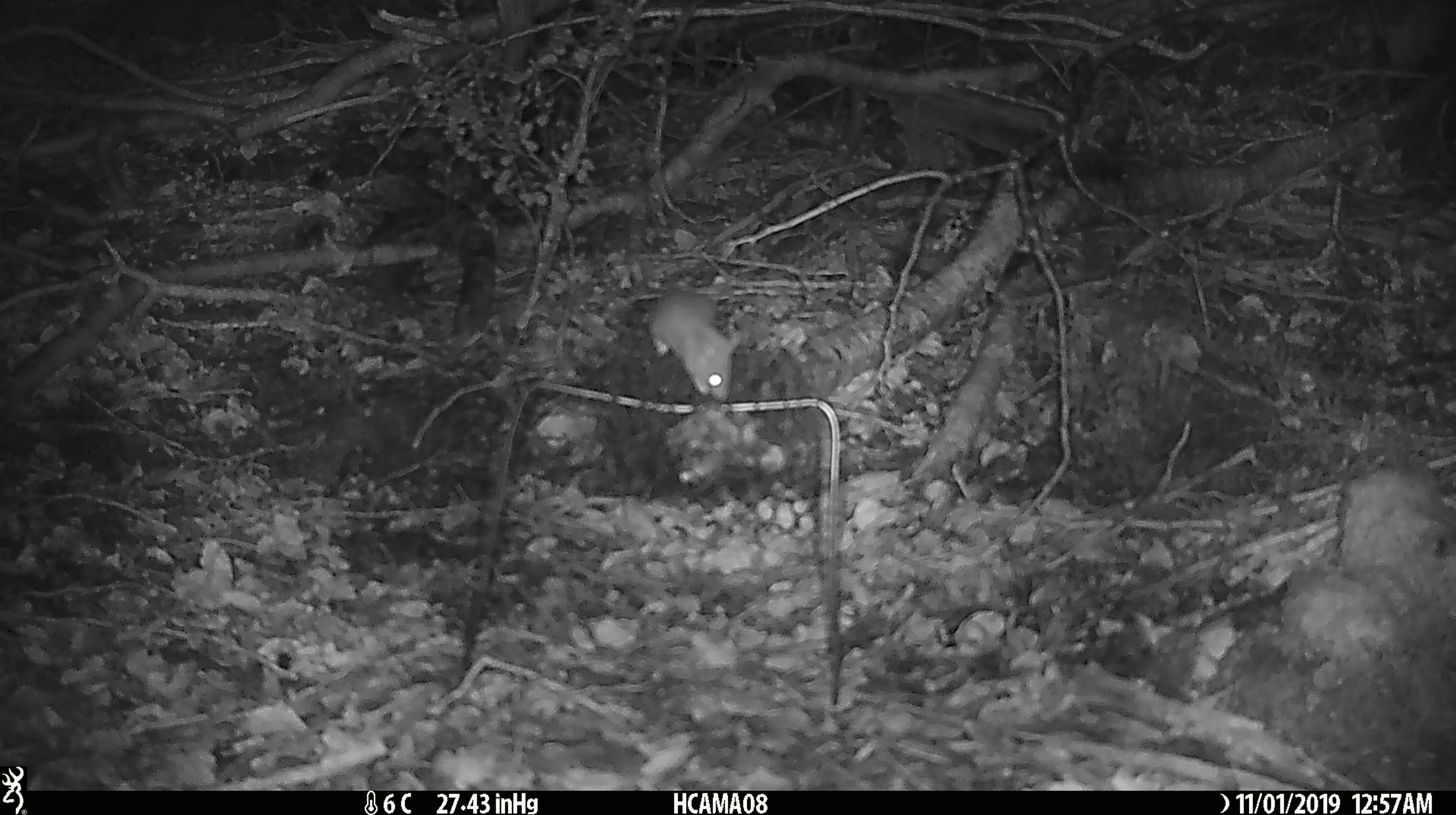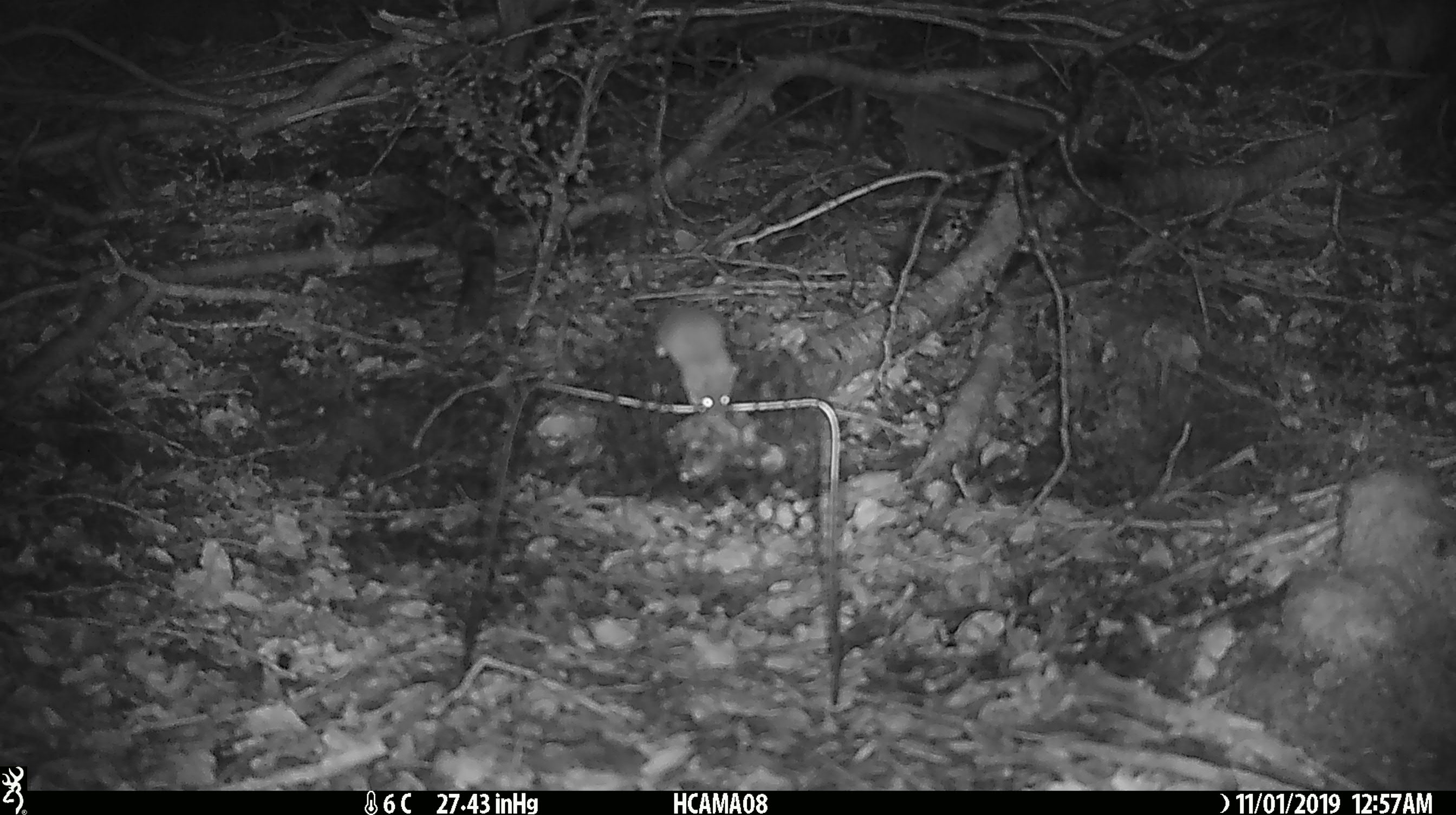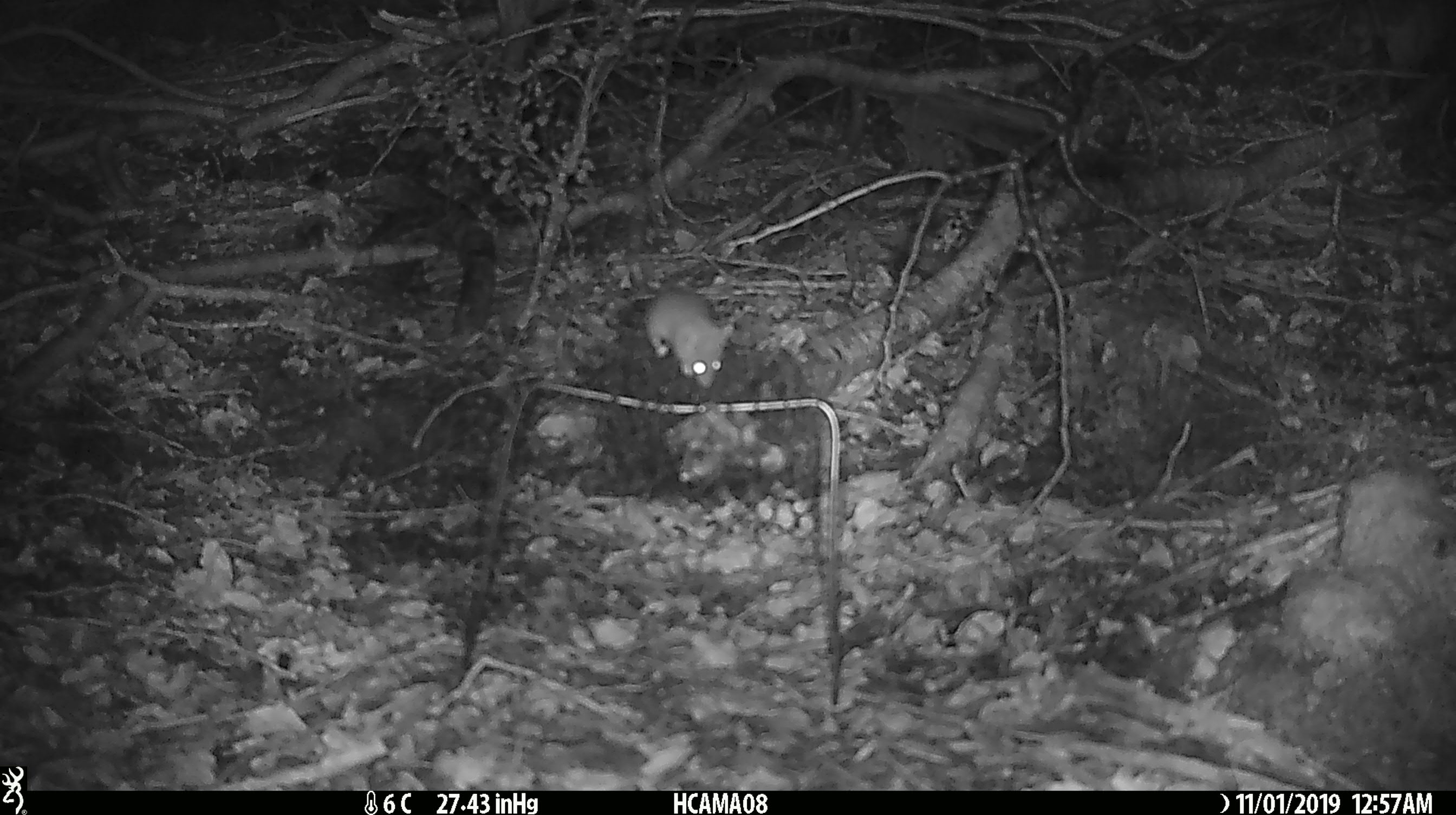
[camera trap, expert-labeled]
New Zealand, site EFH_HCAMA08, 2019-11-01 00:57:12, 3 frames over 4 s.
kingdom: Animalia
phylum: Chordata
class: Mammalia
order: Rodentia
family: Muridae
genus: Mus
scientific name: Mus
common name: mouse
Mouse (Mus).